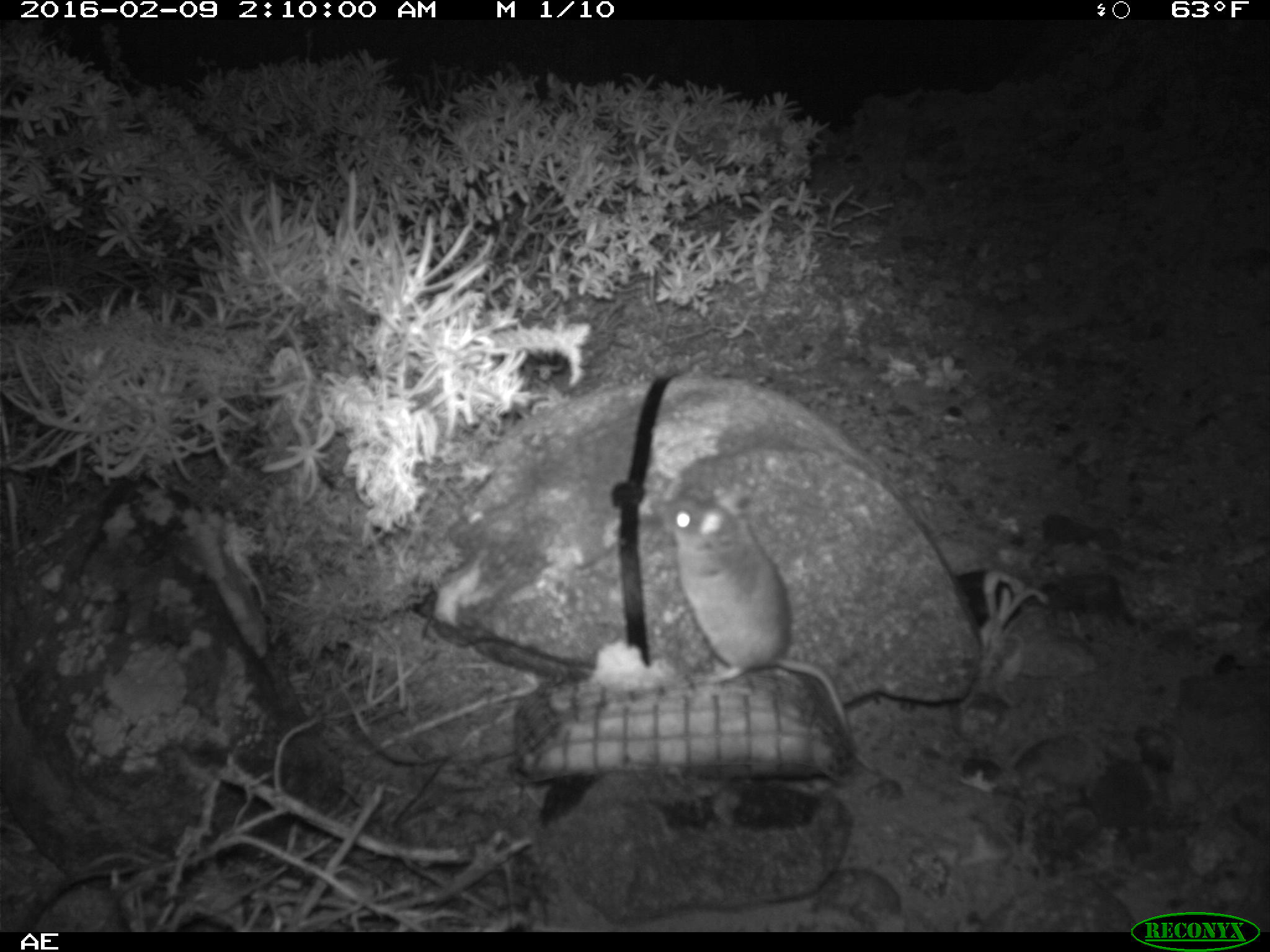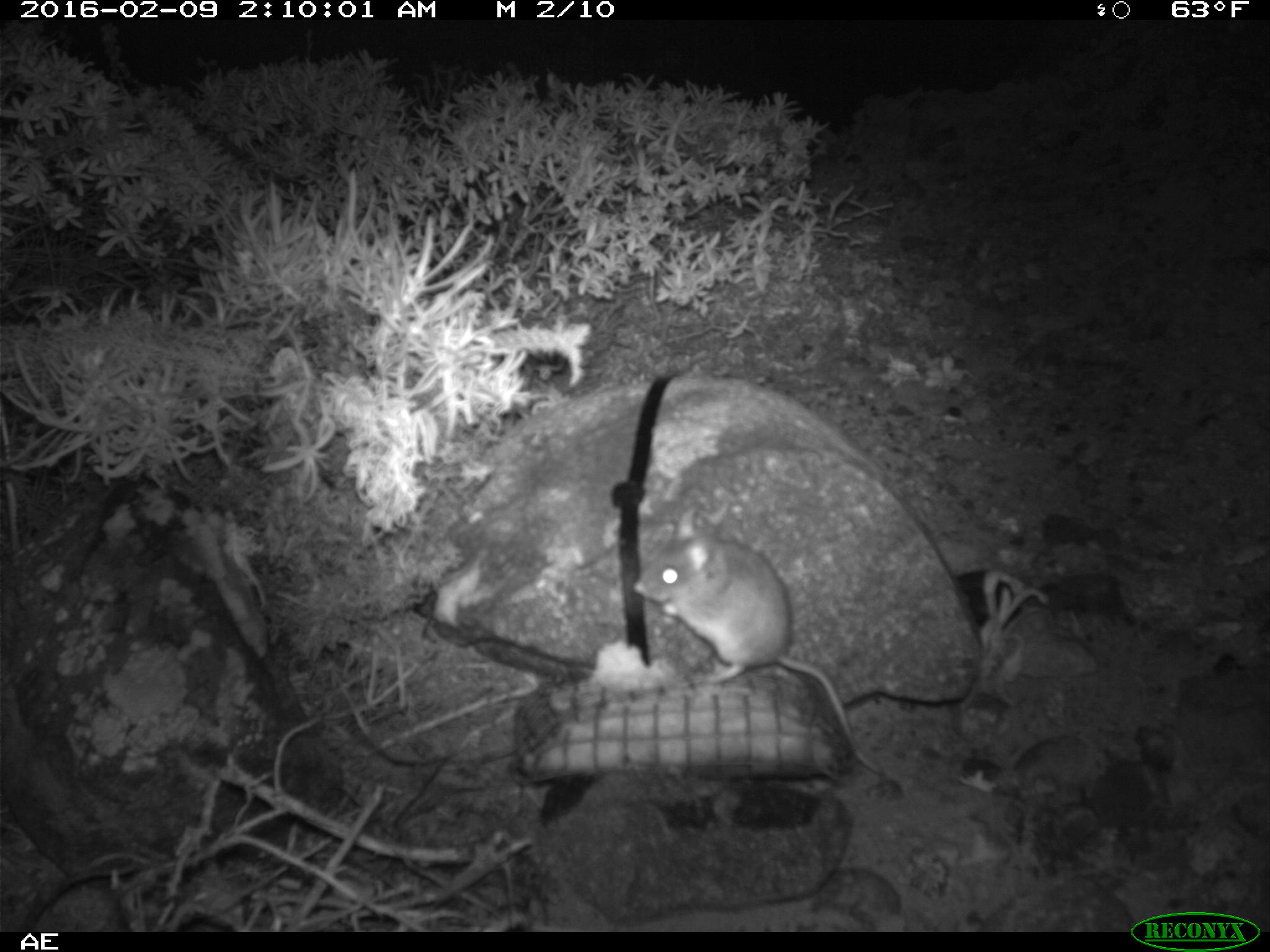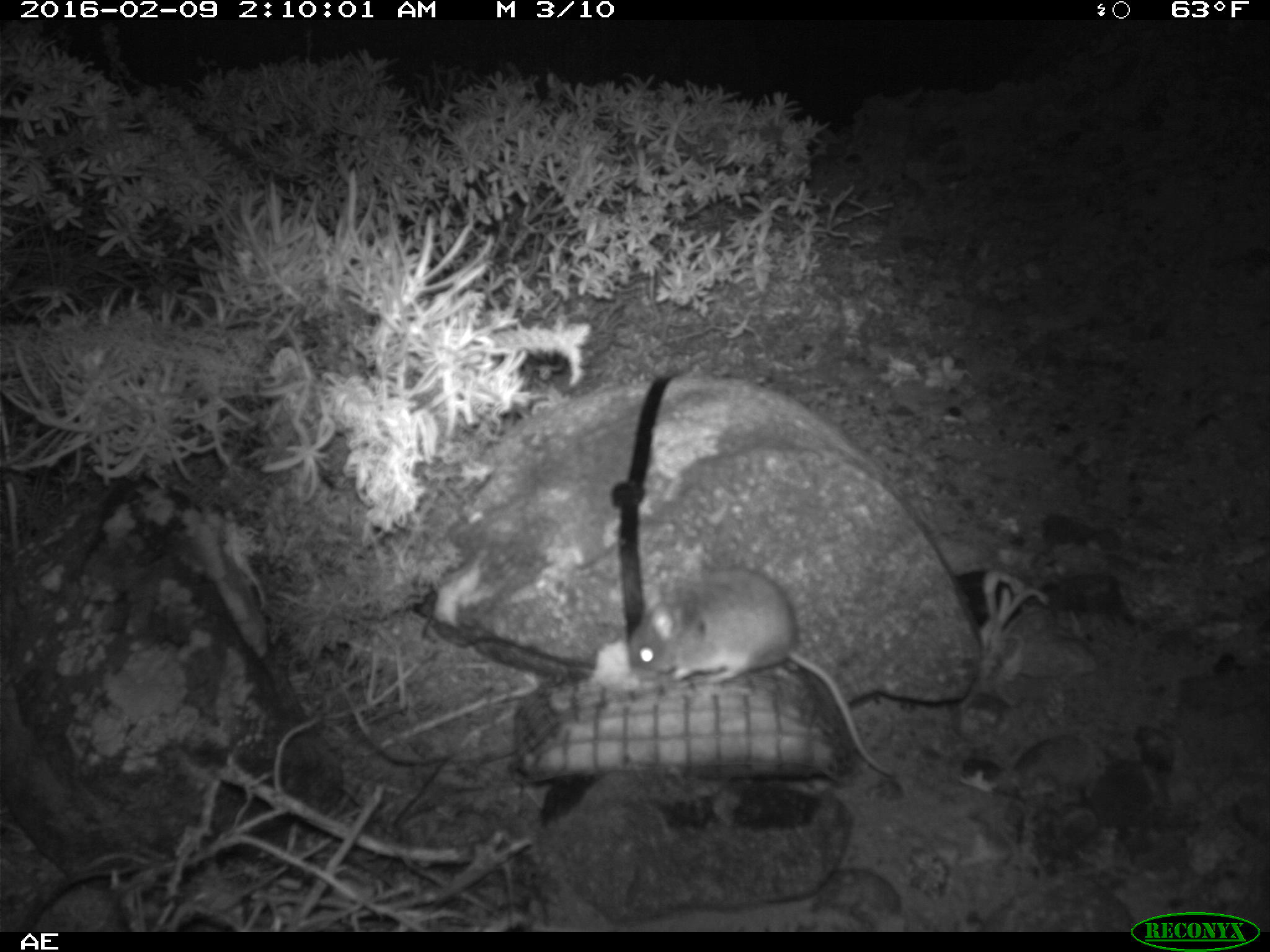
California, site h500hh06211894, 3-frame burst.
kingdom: Animalia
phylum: Chordata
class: Mammalia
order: Rodentia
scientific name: Rodentia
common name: rodent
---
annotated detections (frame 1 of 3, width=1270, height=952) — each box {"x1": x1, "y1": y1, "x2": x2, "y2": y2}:
rodent: {"x1": 650, "y1": 488, "x2": 880, "y2": 771}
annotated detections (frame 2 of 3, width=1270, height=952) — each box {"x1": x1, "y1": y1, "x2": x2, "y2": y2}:
rodent: {"x1": 633, "y1": 506, "x2": 886, "y2": 774}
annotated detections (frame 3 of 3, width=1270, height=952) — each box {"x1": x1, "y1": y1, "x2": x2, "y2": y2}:
rodent: {"x1": 624, "y1": 565, "x2": 907, "y2": 787}